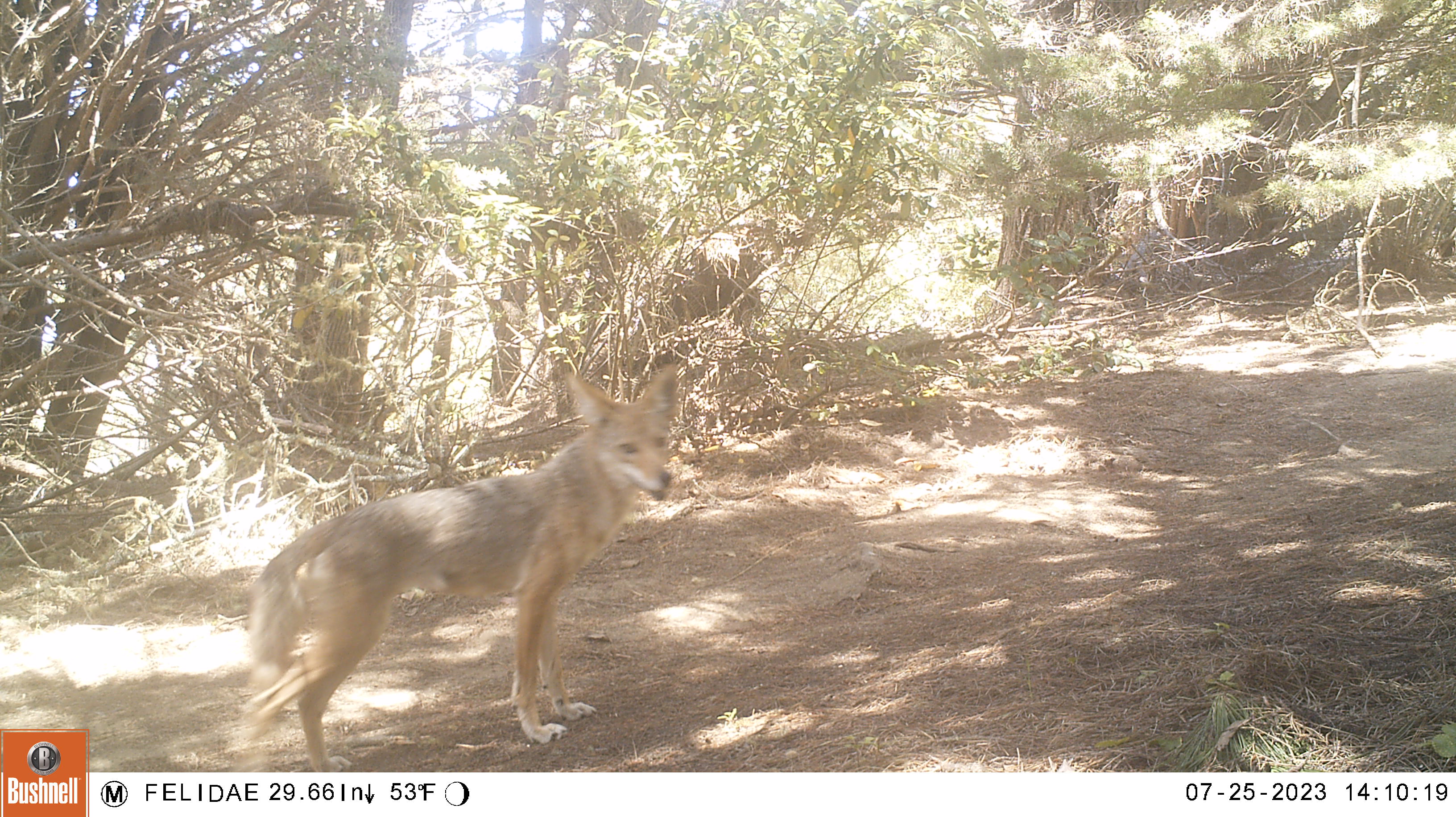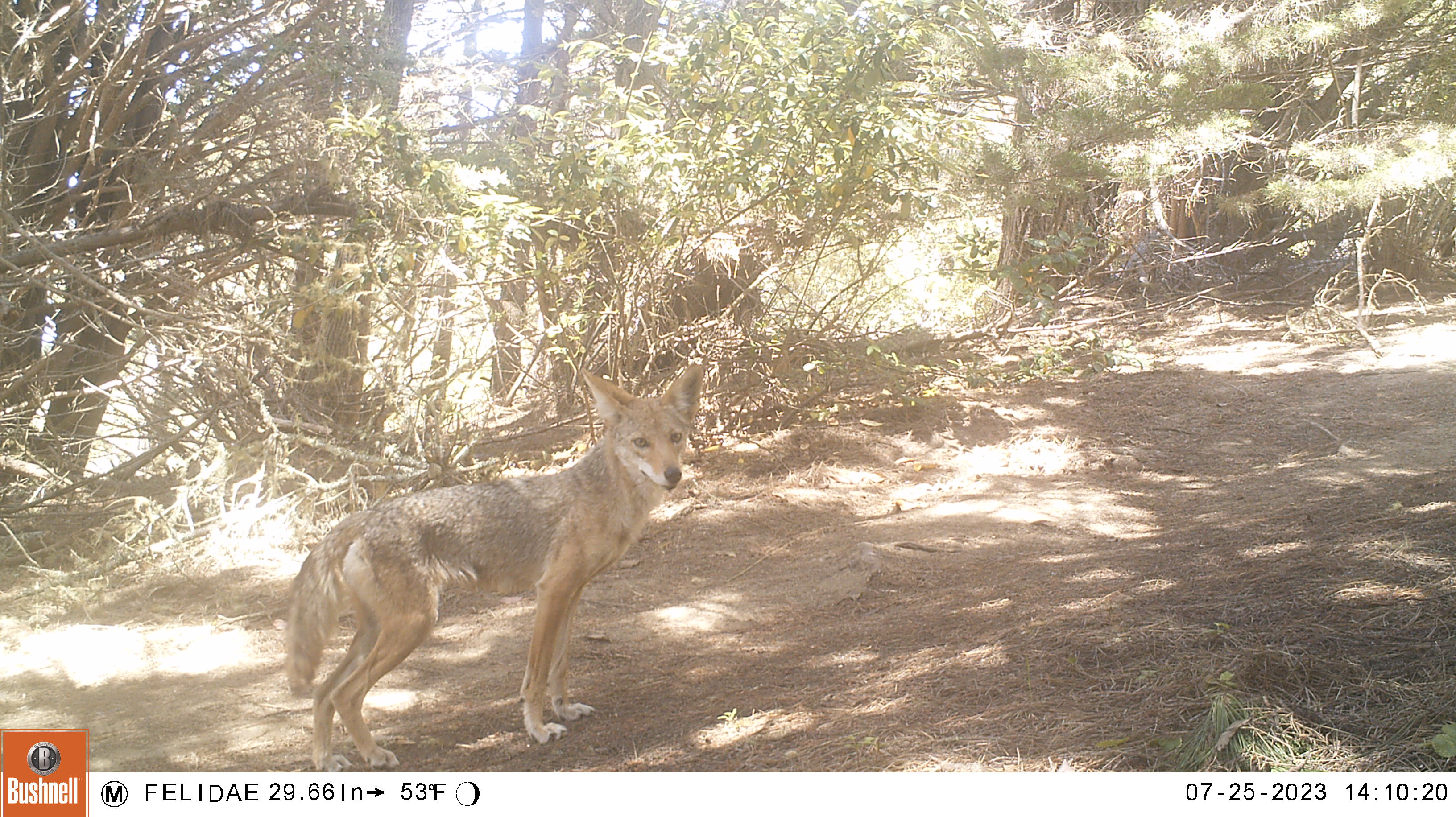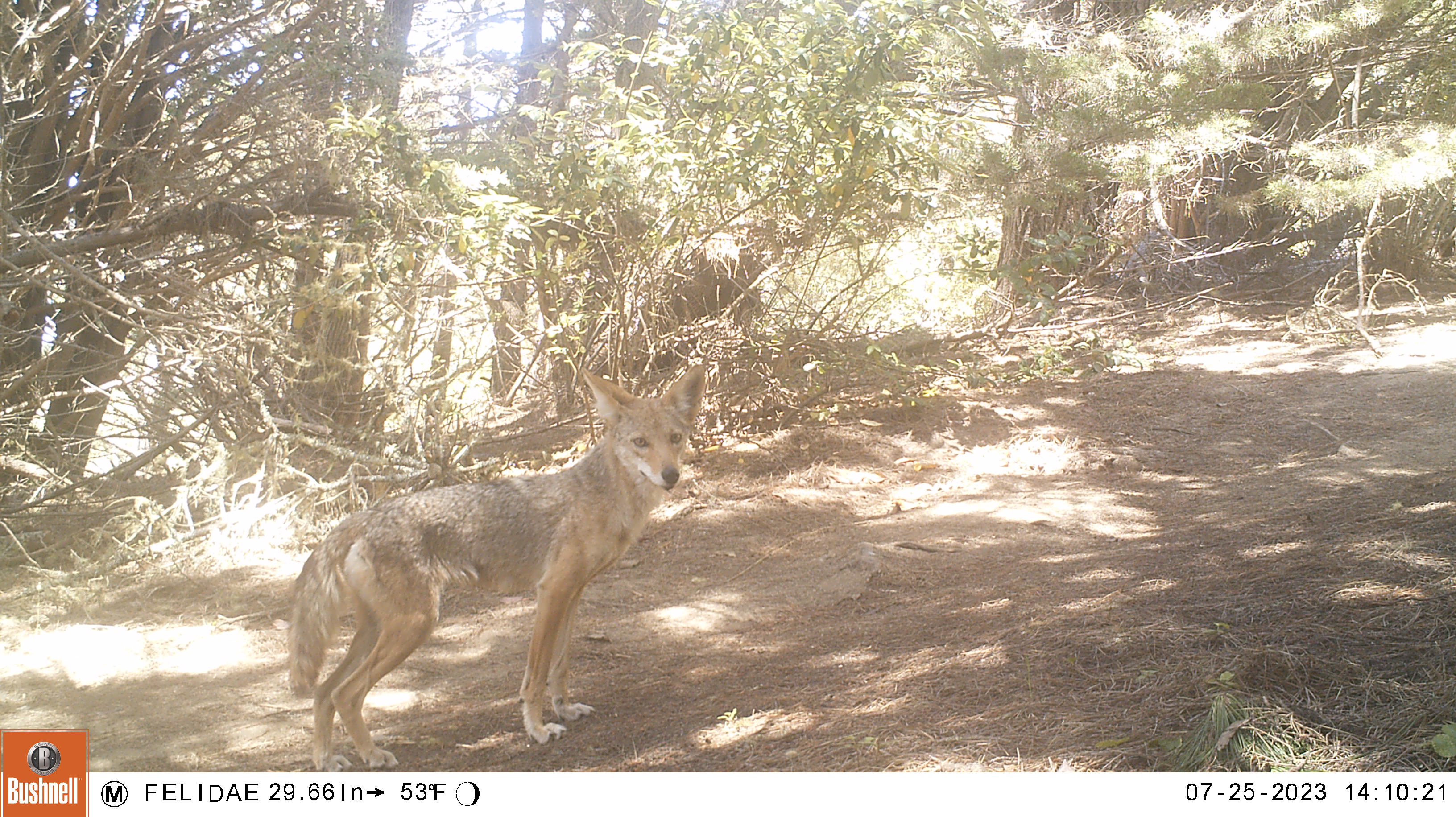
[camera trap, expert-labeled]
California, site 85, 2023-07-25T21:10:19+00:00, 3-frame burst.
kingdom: Animalia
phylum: Chordata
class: Mammalia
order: Carnivora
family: Canidae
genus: Canis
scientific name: Canis latrans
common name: coyote